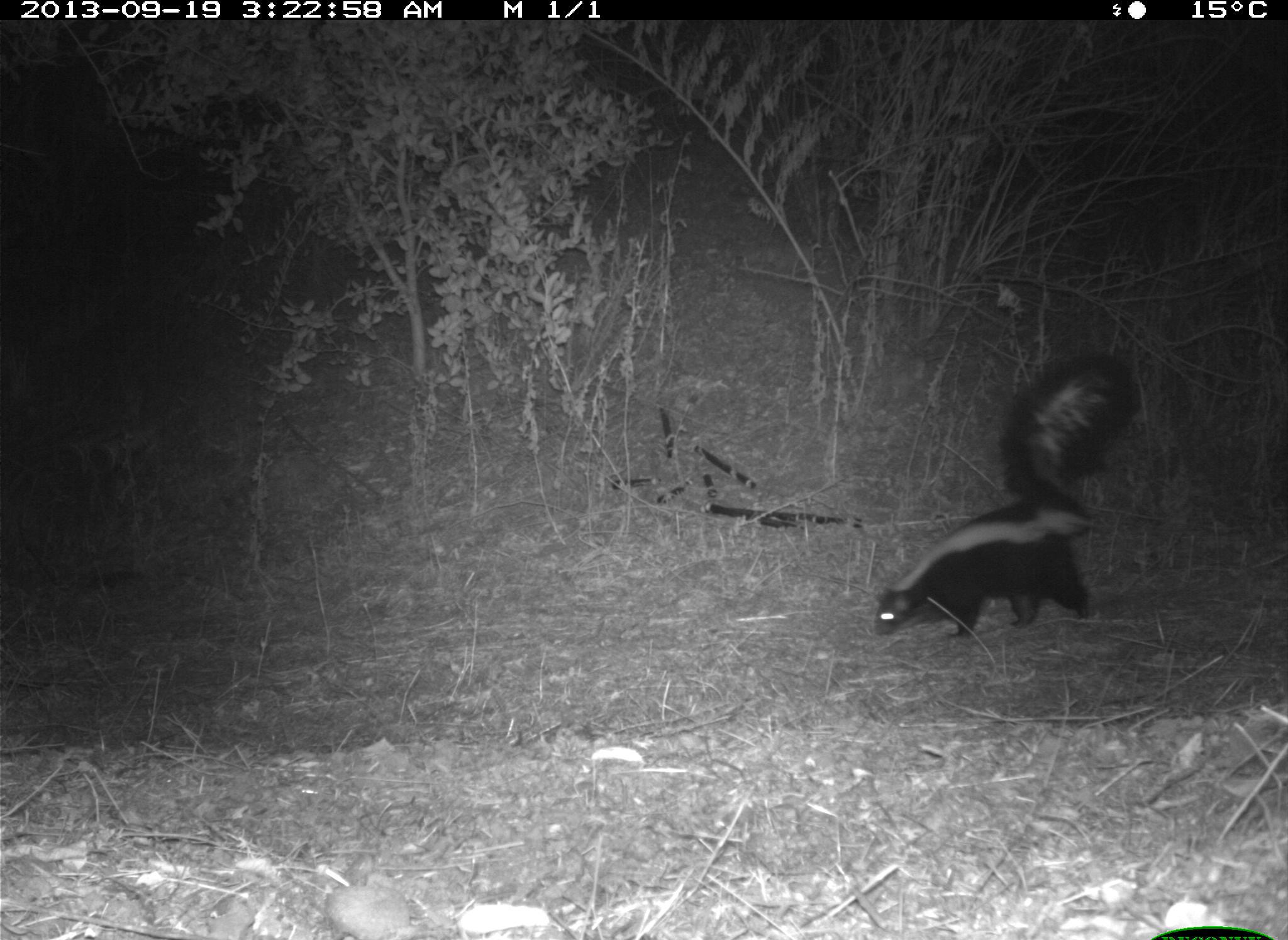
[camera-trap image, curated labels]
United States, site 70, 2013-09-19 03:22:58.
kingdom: Animalia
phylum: Chordata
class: Mammalia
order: Carnivora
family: Mephitidae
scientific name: Mephitidae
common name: skunk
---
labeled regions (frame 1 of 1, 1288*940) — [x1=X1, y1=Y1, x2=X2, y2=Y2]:
skunk: [x1=872, y1=351, x2=1143, y2=639]